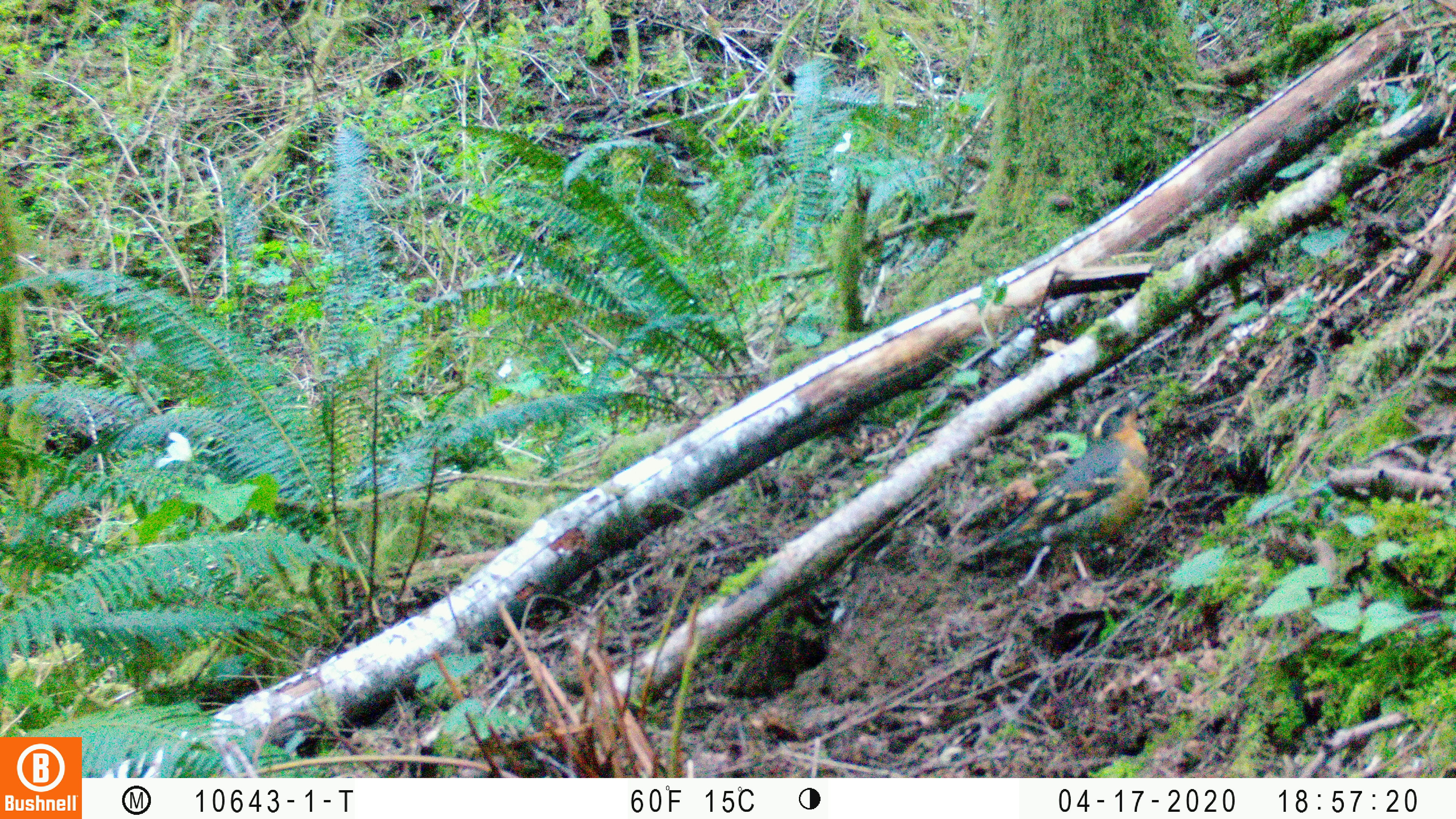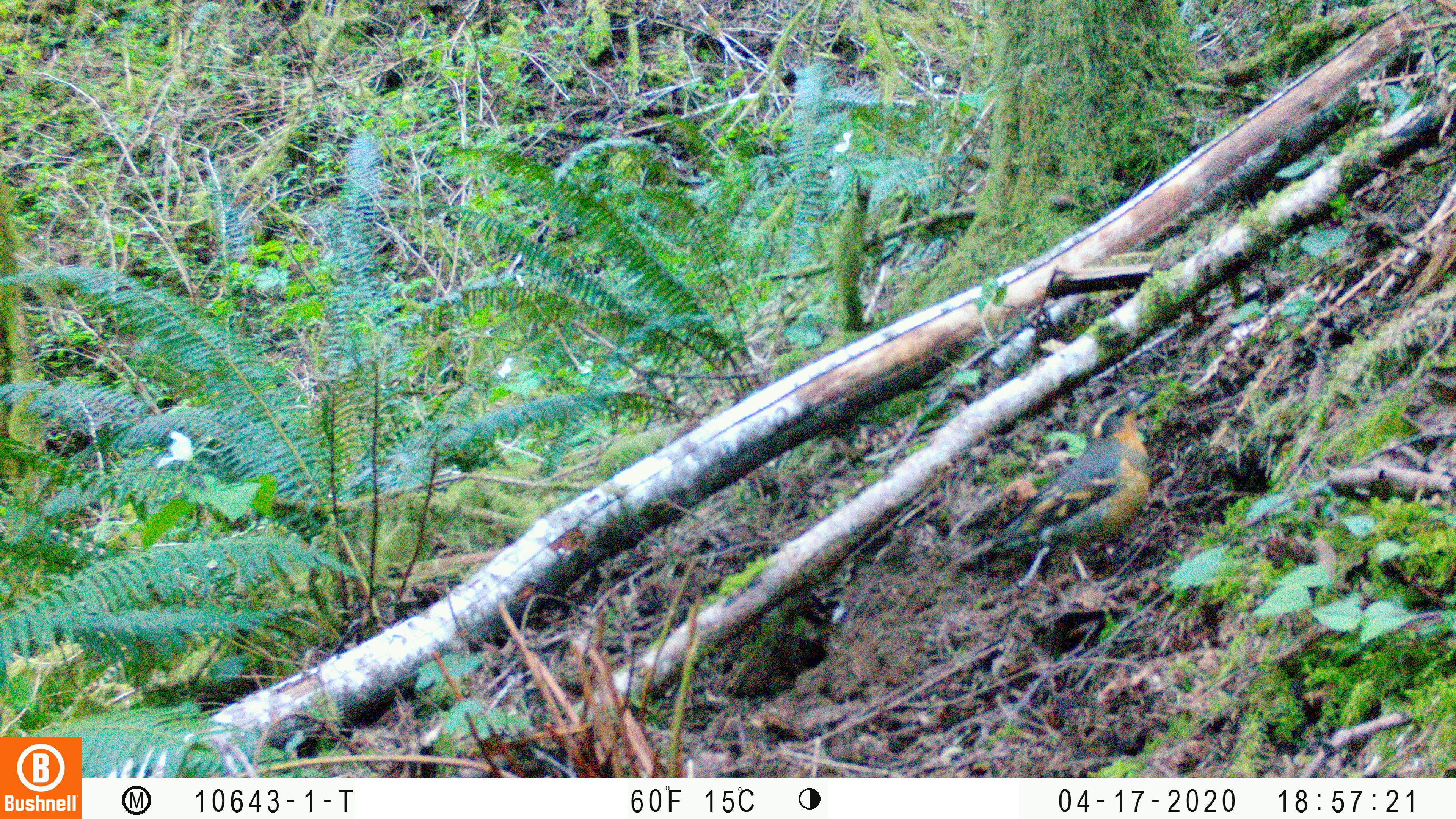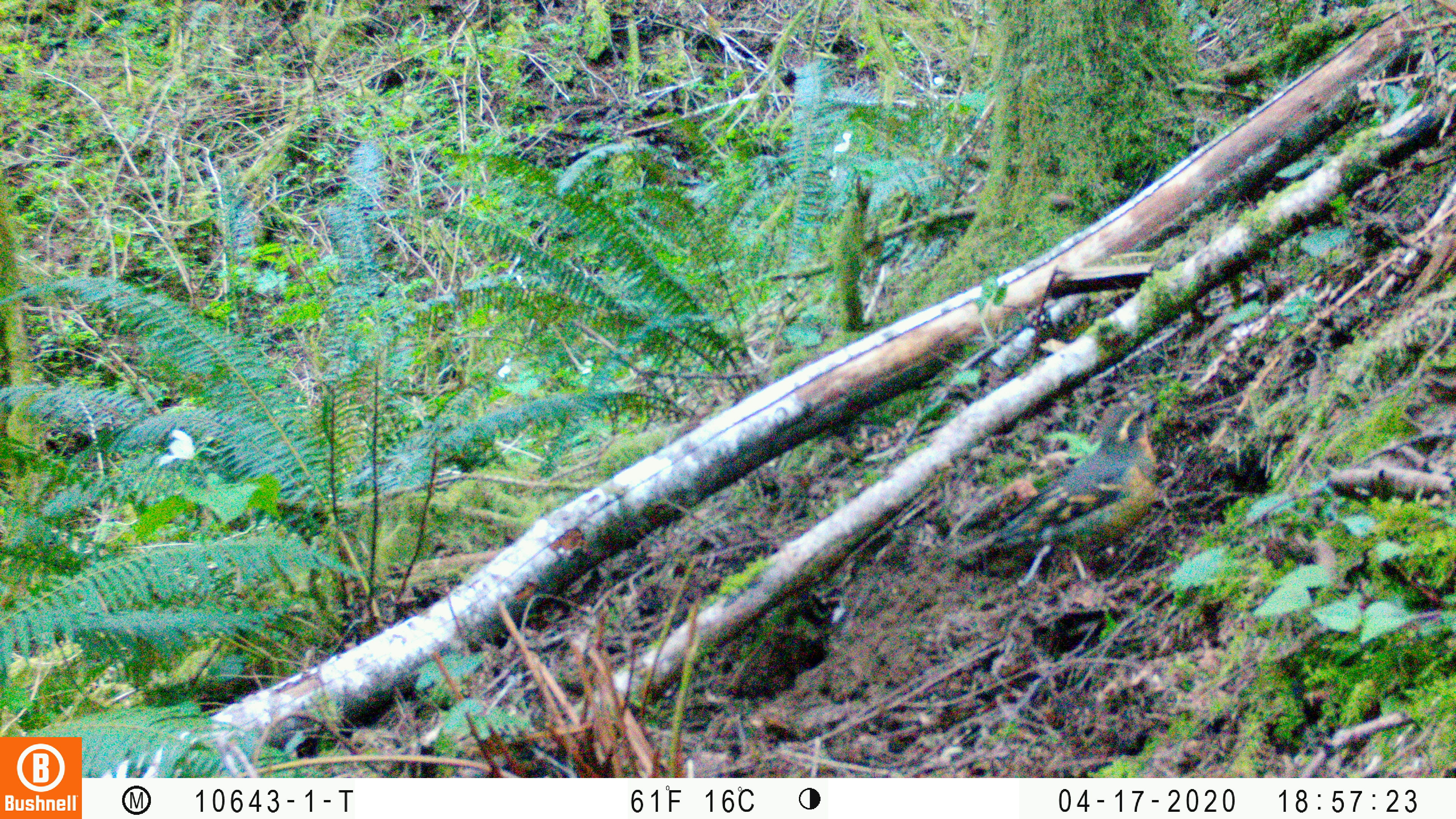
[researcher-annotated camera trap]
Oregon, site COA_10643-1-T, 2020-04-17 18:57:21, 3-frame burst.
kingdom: Animalia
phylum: Chordata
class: Aves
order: Passeriformes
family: Turdidae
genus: Ixoreus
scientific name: Ixoreus naevius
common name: varied thrush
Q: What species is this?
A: Varied thrush (Ixoreus naevius).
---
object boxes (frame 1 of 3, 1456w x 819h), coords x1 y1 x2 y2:
varied thrush: 991 388 1150 569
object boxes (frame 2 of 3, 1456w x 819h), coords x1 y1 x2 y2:
varied thrush: 991 389 1155 584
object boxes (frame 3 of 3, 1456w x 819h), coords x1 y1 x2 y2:
varied thrush: 976 394 1159 596